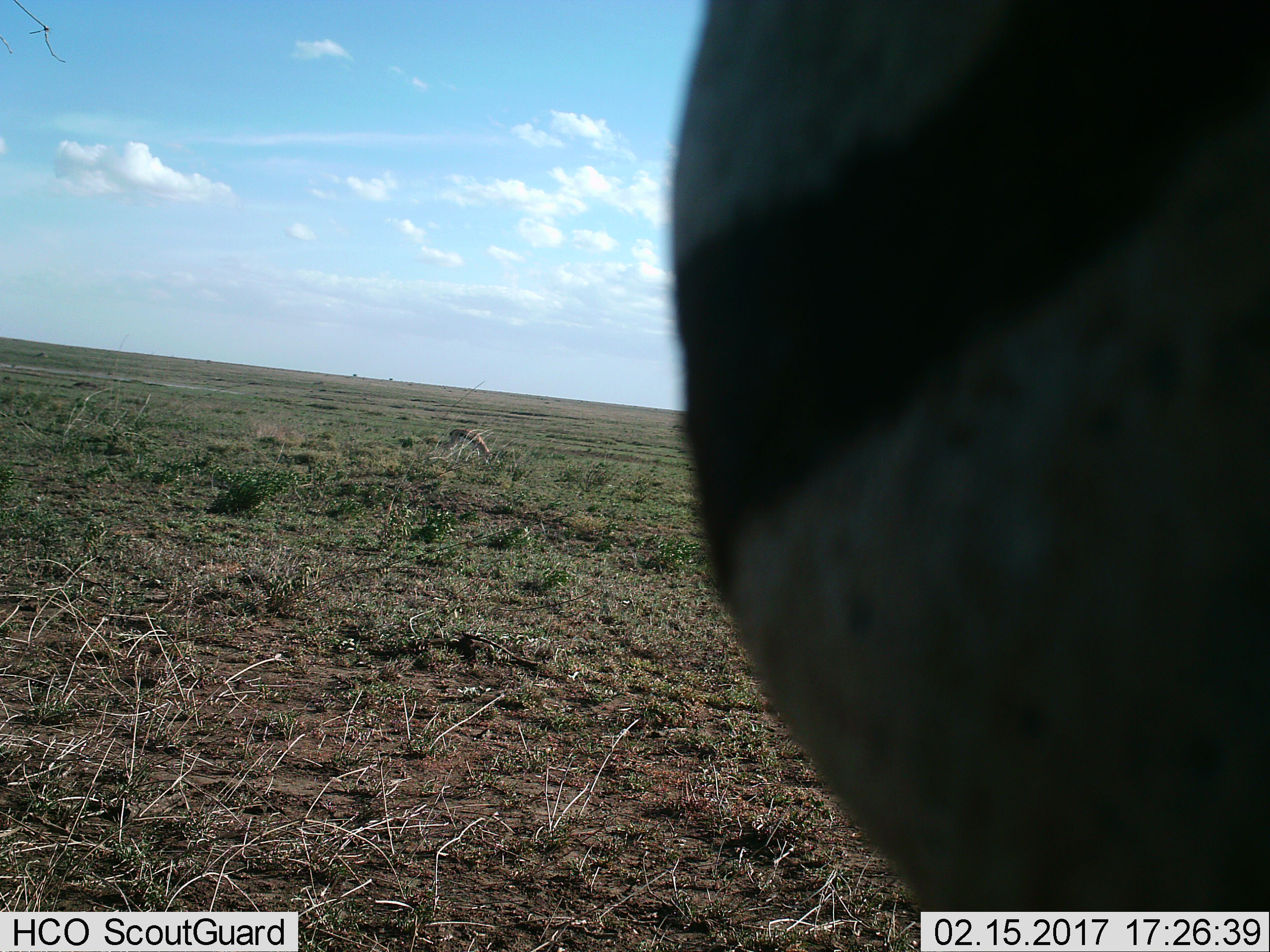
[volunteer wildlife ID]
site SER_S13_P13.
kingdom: Animalia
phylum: Chordata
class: Mammalia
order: Artiodactyla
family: Bovidae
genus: Eudorcas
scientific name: Eudorcas thomsonii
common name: thomson's gazelle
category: gazellethomsons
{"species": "gazellethomsons (thomson's gazelle) (Eudorcas thomsonii)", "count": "1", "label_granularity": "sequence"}